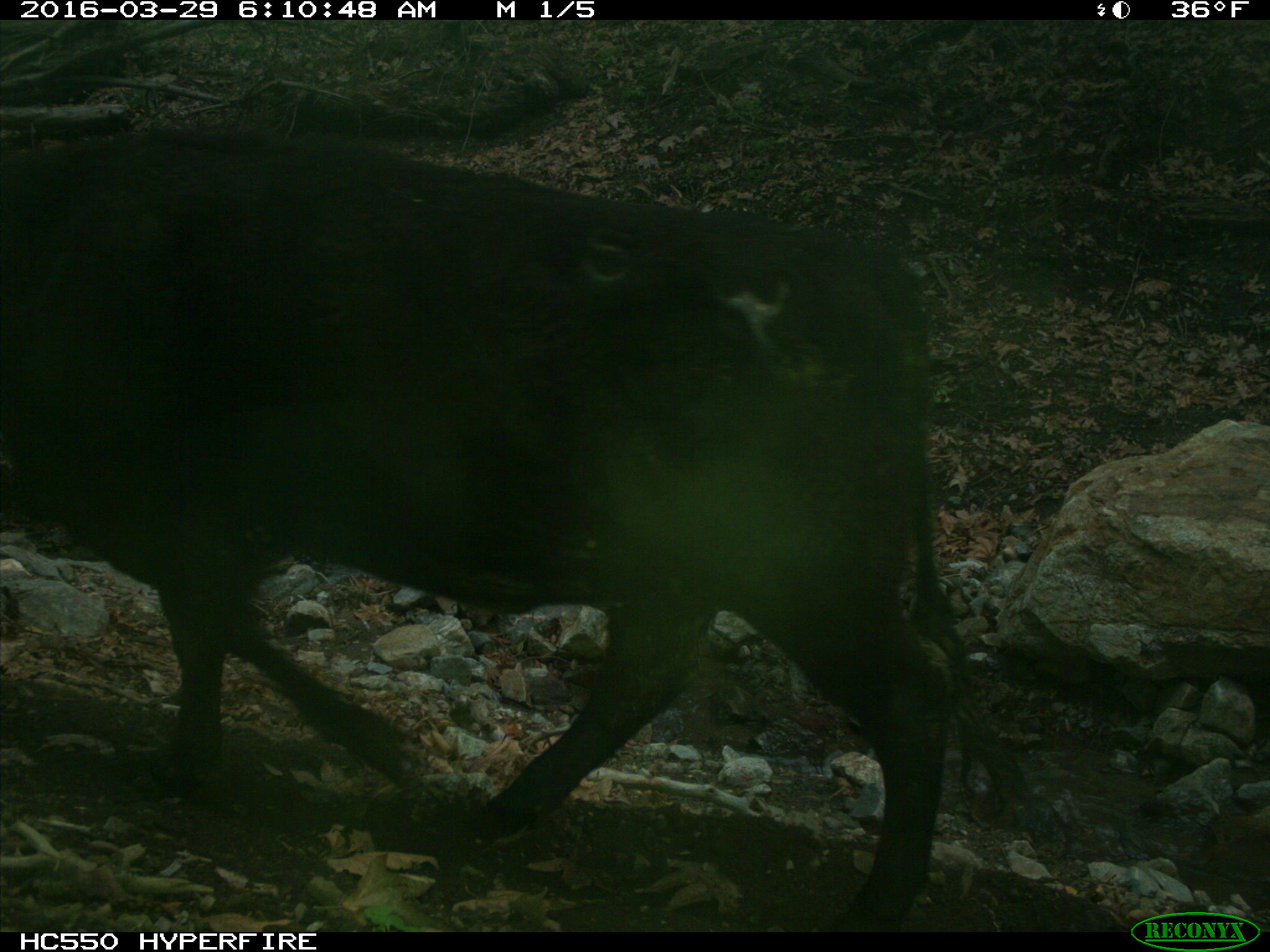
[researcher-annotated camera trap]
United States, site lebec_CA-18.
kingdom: Animalia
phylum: Chordata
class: Mammalia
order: Artiodactyla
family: Bovidae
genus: Bos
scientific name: Bos taurus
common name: domestic cow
Bos taurus (domestic cow).